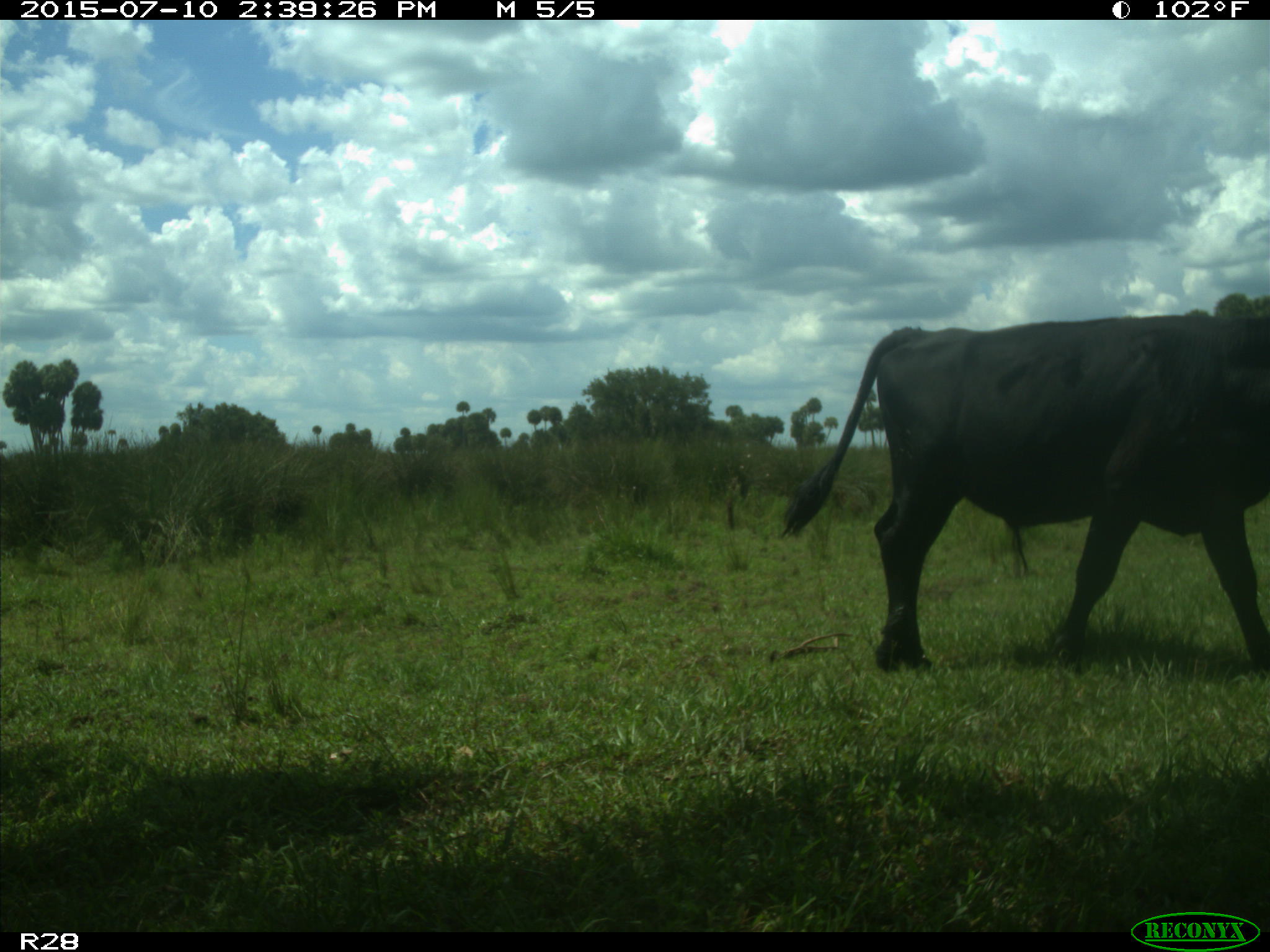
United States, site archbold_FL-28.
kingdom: Animalia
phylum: Chordata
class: Mammalia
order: Artiodactyla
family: Bovidae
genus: Bos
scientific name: Bos taurus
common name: domestic cow